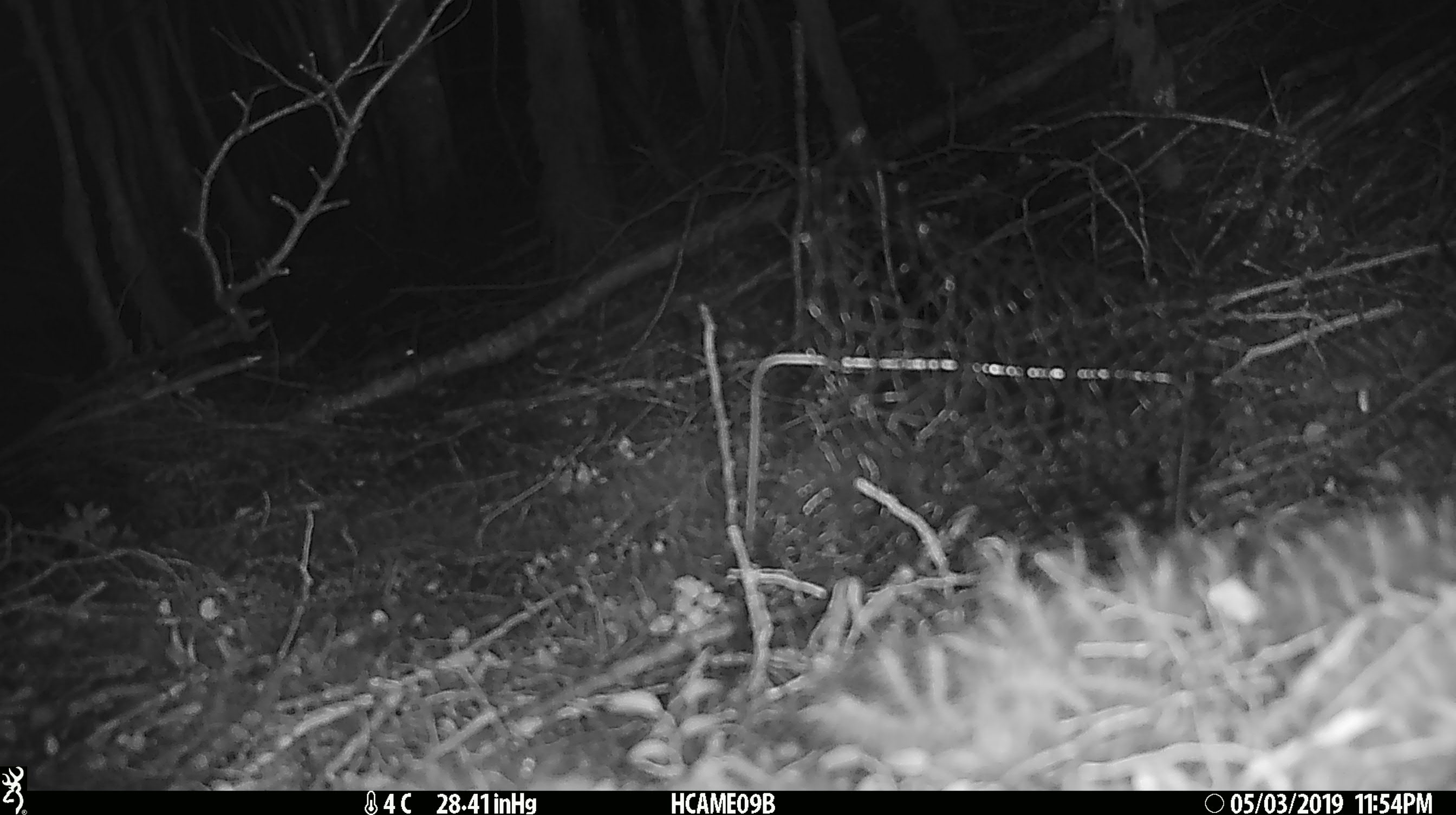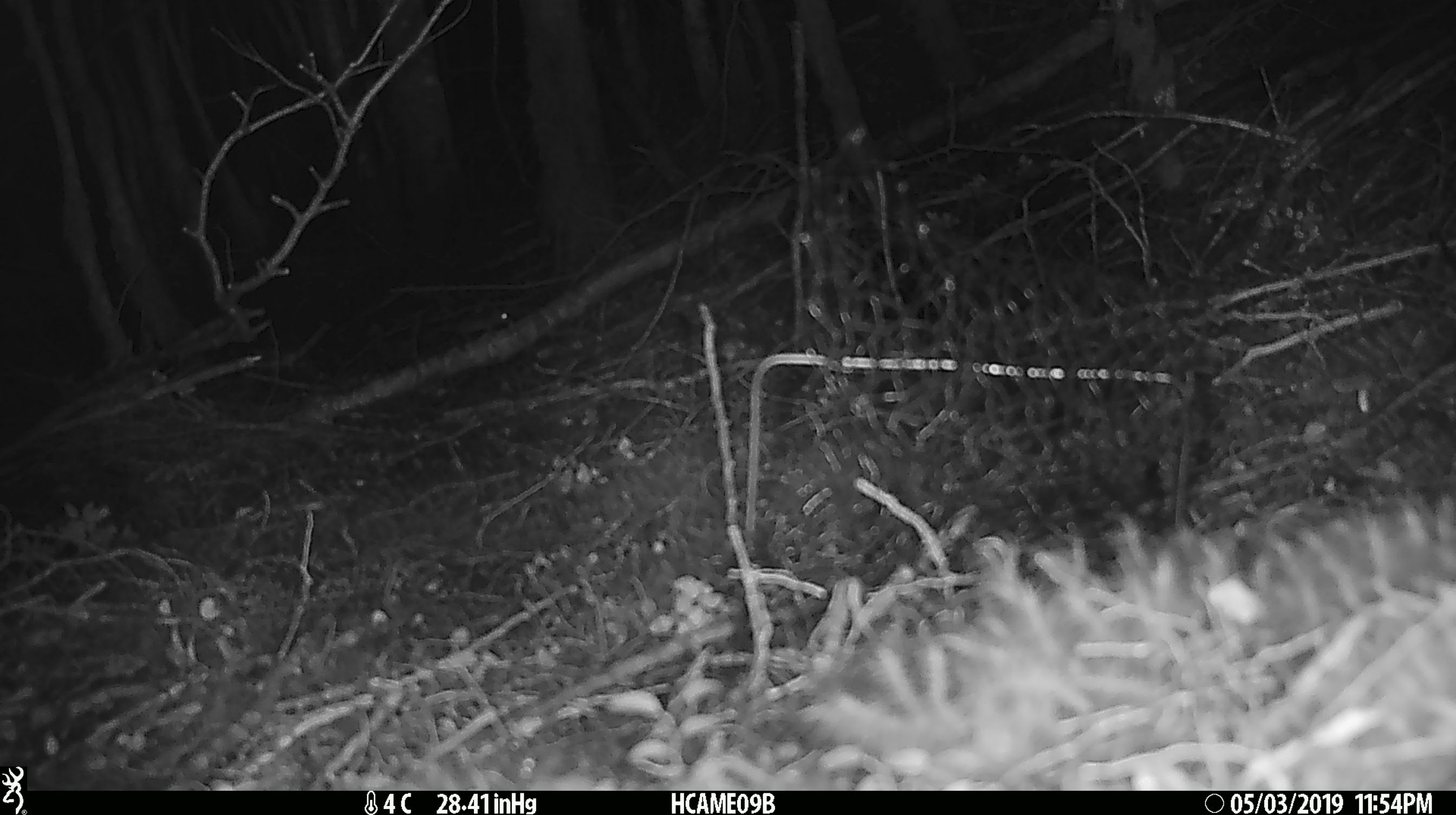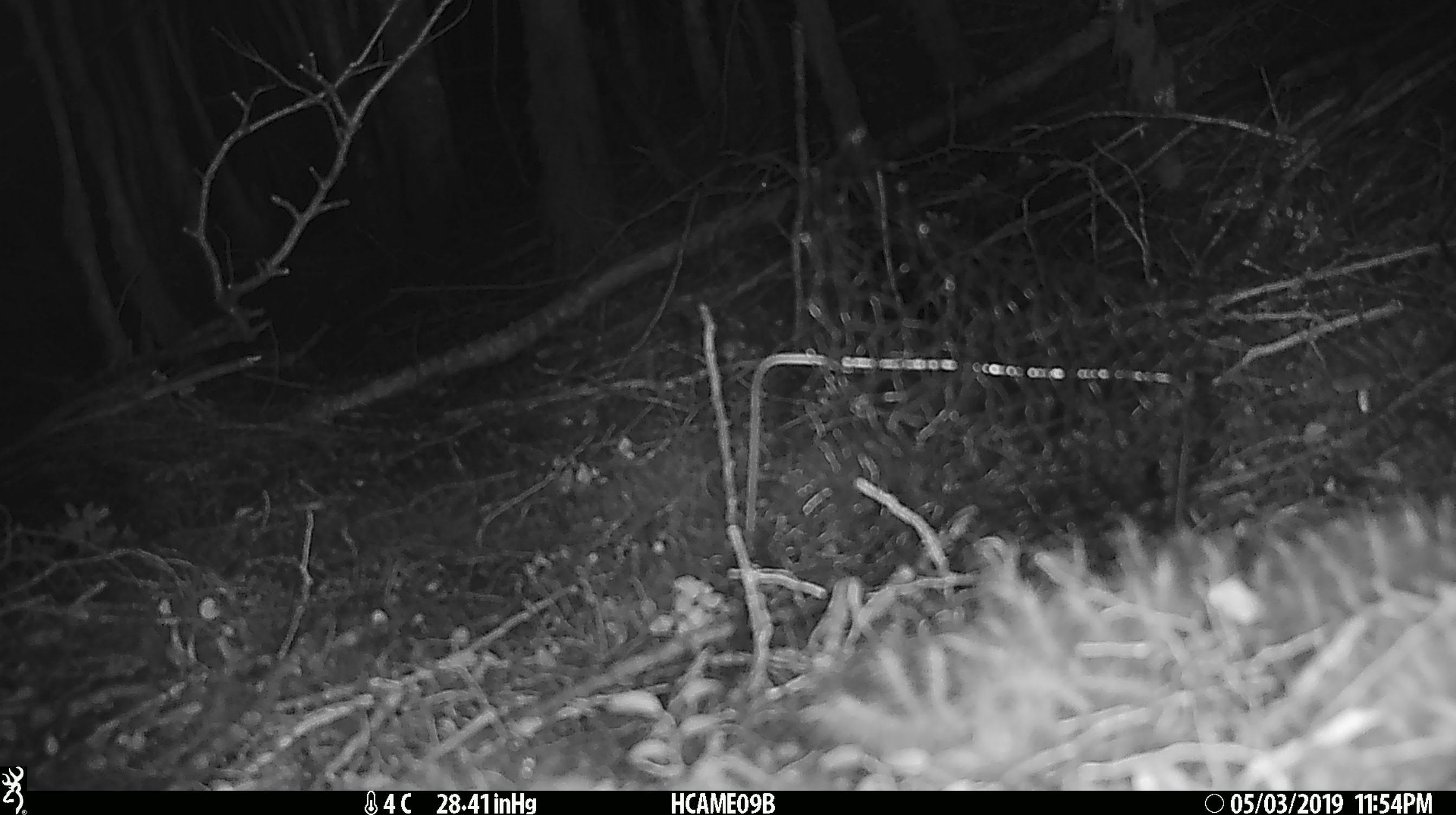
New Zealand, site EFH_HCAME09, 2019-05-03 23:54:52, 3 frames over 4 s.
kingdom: Animalia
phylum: Chordata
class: Mammalia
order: Rodentia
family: Muridae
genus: Mus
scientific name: Mus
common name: mouse